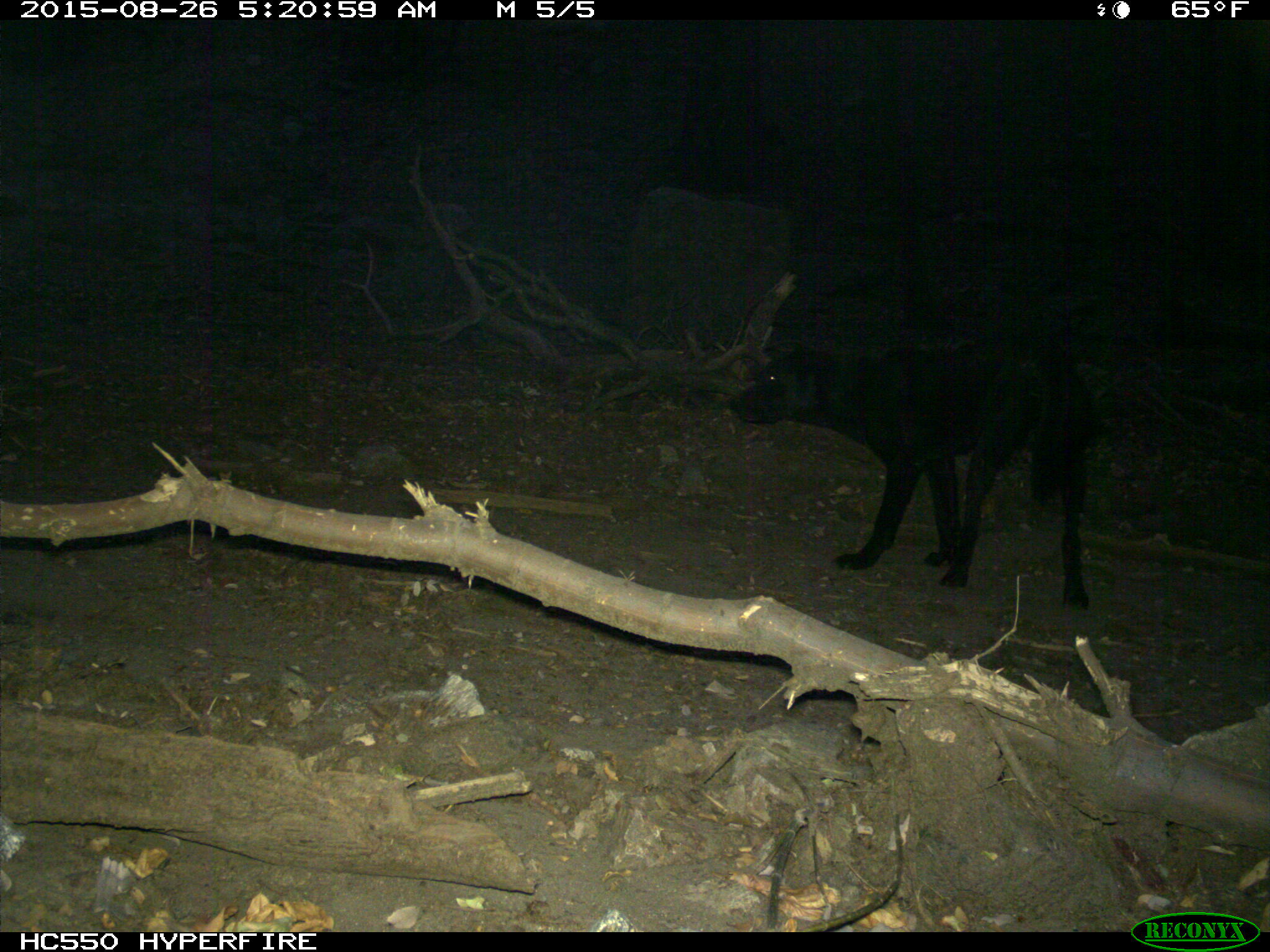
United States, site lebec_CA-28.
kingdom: Animalia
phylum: Chordata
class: Mammalia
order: Carnivora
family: Canidae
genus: Canis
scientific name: Canis familiaris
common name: domestic dog